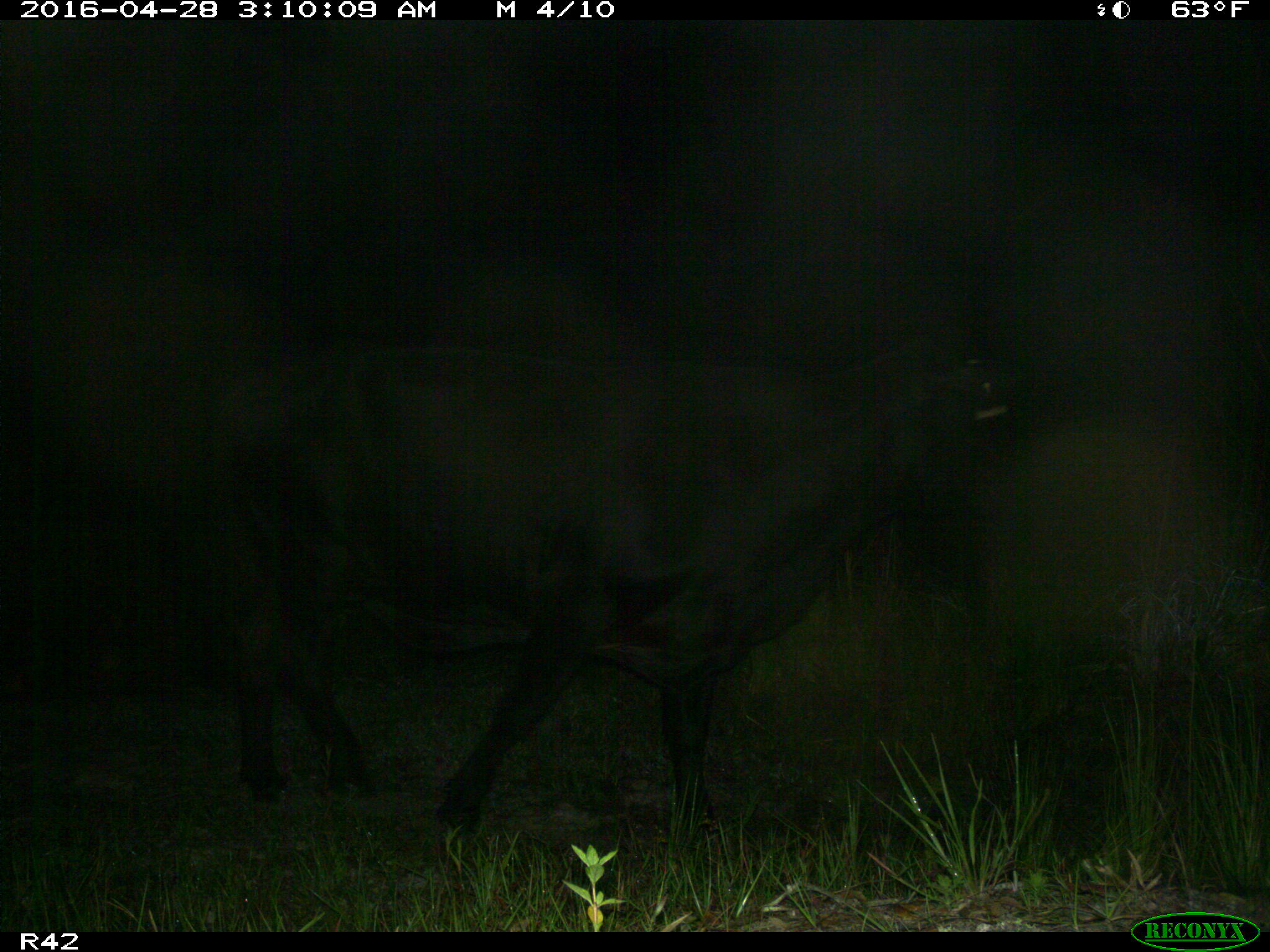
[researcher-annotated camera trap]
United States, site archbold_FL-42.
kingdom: Animalia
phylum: Chordata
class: Mammalia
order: Artiodactyla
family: Bovidae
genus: Bos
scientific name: Bos taurus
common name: domestic cow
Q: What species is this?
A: Bos taurus (domestic cow).